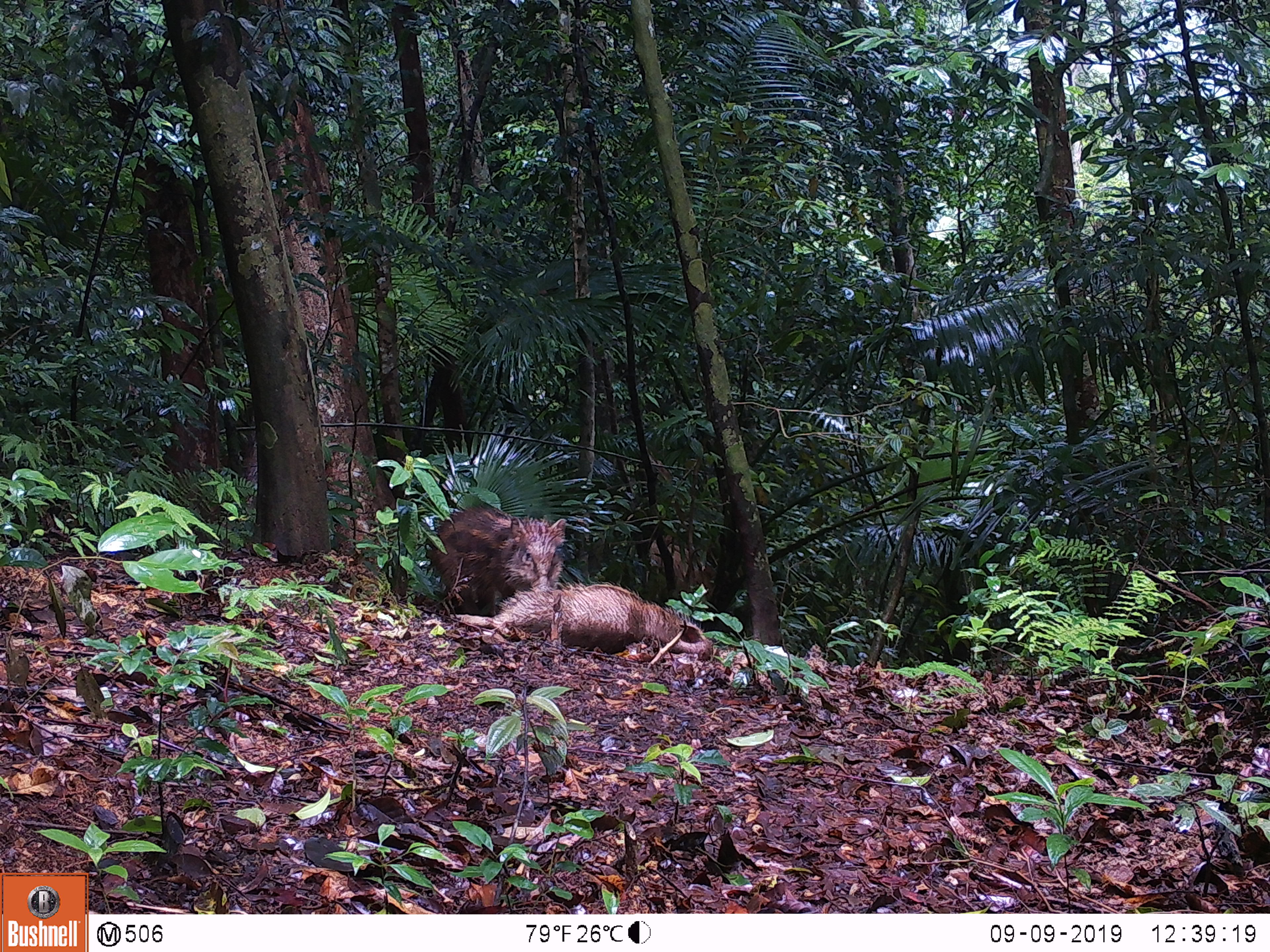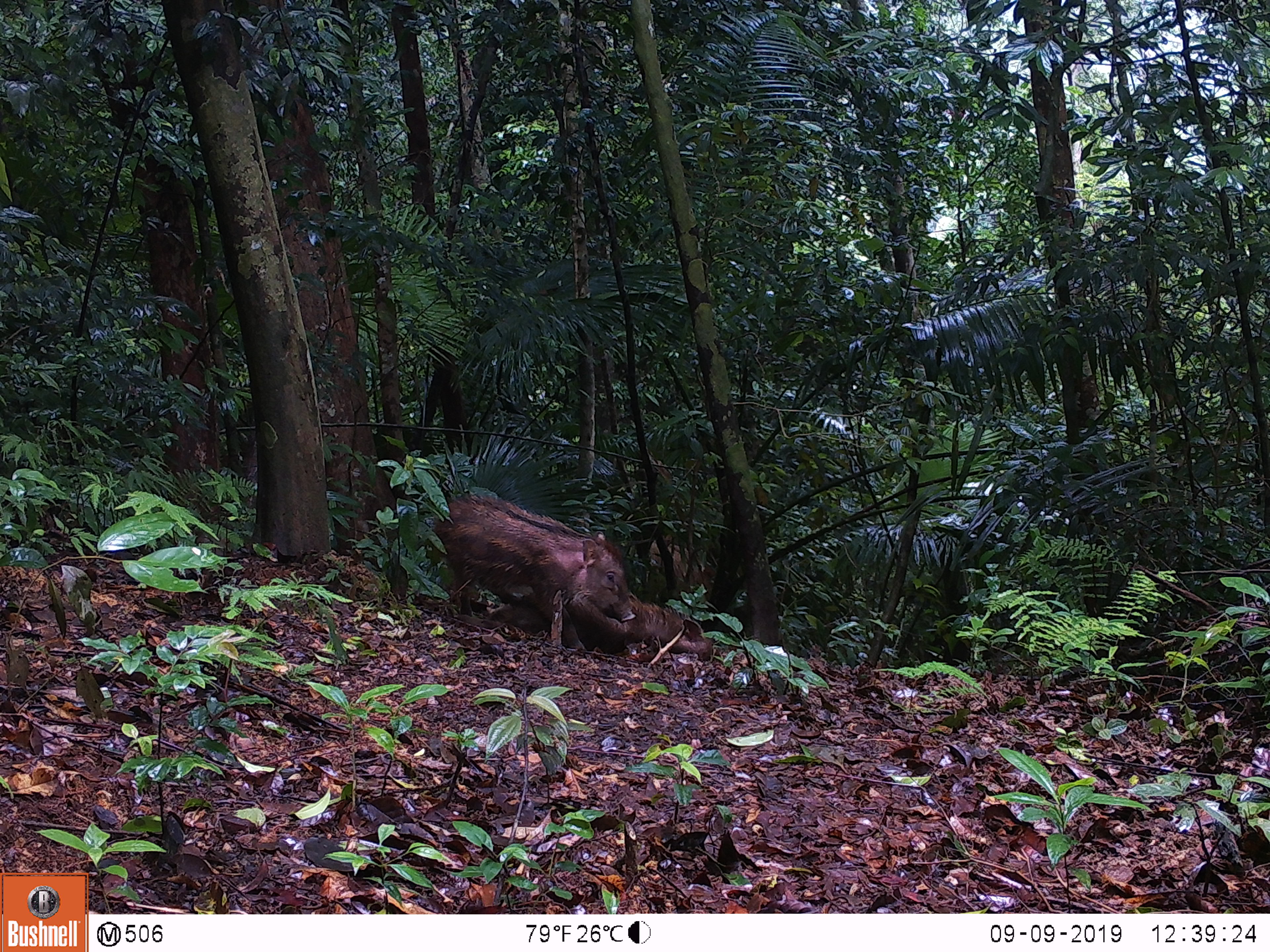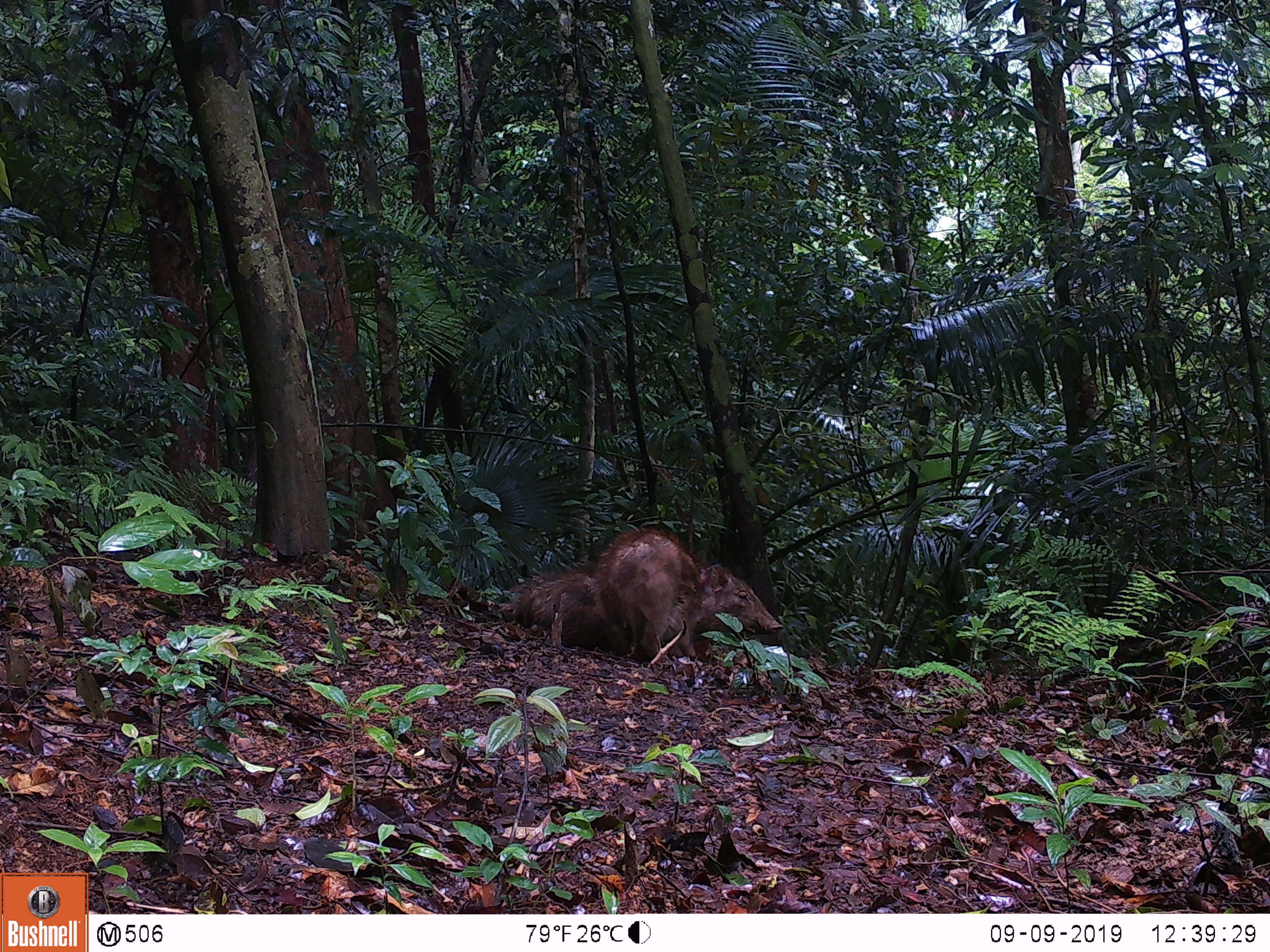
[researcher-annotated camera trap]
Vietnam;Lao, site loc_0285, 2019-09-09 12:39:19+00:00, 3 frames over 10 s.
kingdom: Animalia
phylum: Chordata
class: Mammalia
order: Artiodactyla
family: Suidae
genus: Sus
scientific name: Sus scrofa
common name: eurasian wild pig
Eurasian wild pig (Sus scrofa). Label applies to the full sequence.